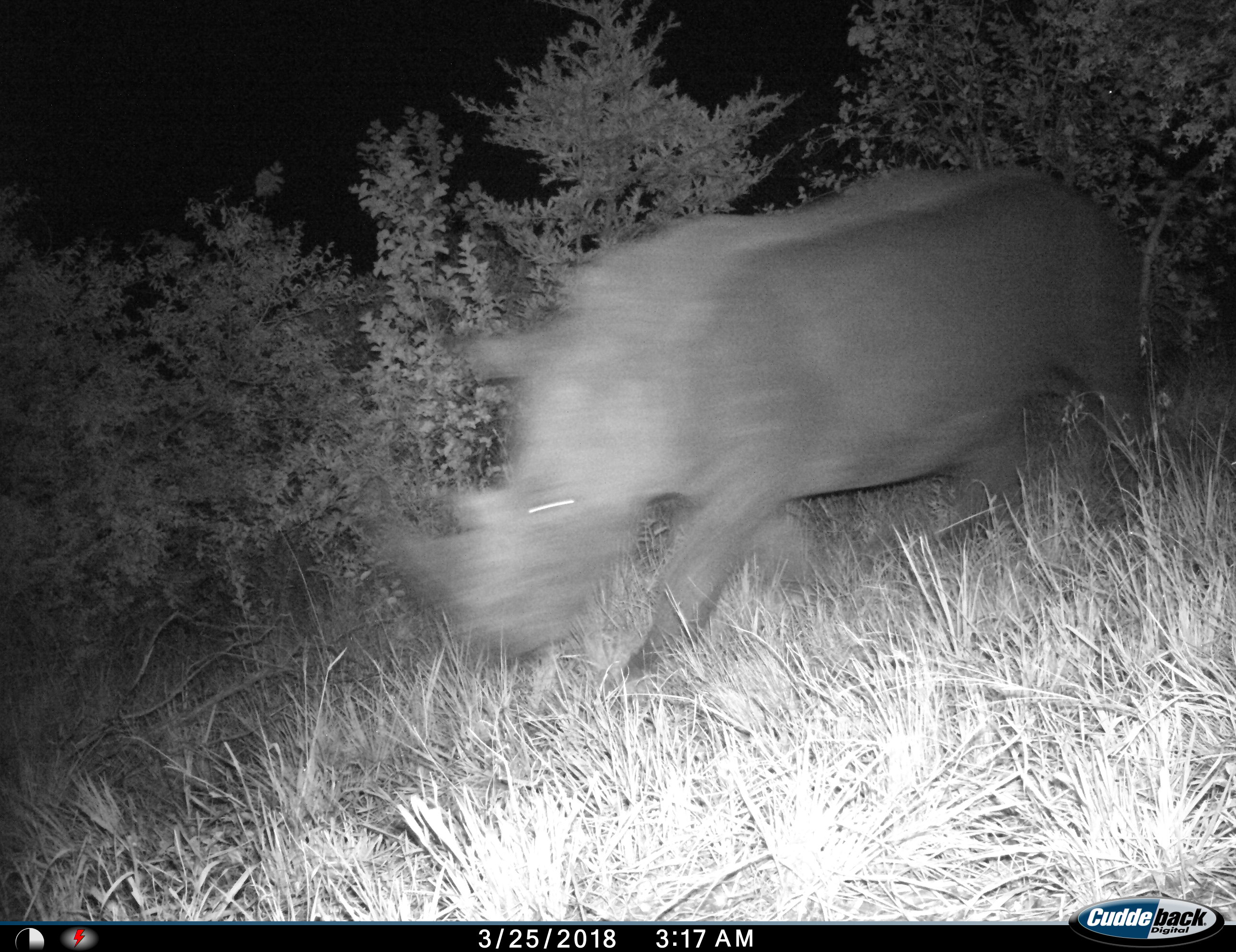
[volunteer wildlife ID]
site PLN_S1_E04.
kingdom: Animalia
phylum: Chordata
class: Mammalia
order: Perissodactyla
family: Rhinocerotidae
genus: Diceros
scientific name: Diceros bicornis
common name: black rhinoceros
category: rhinocerosblack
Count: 1.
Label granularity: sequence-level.